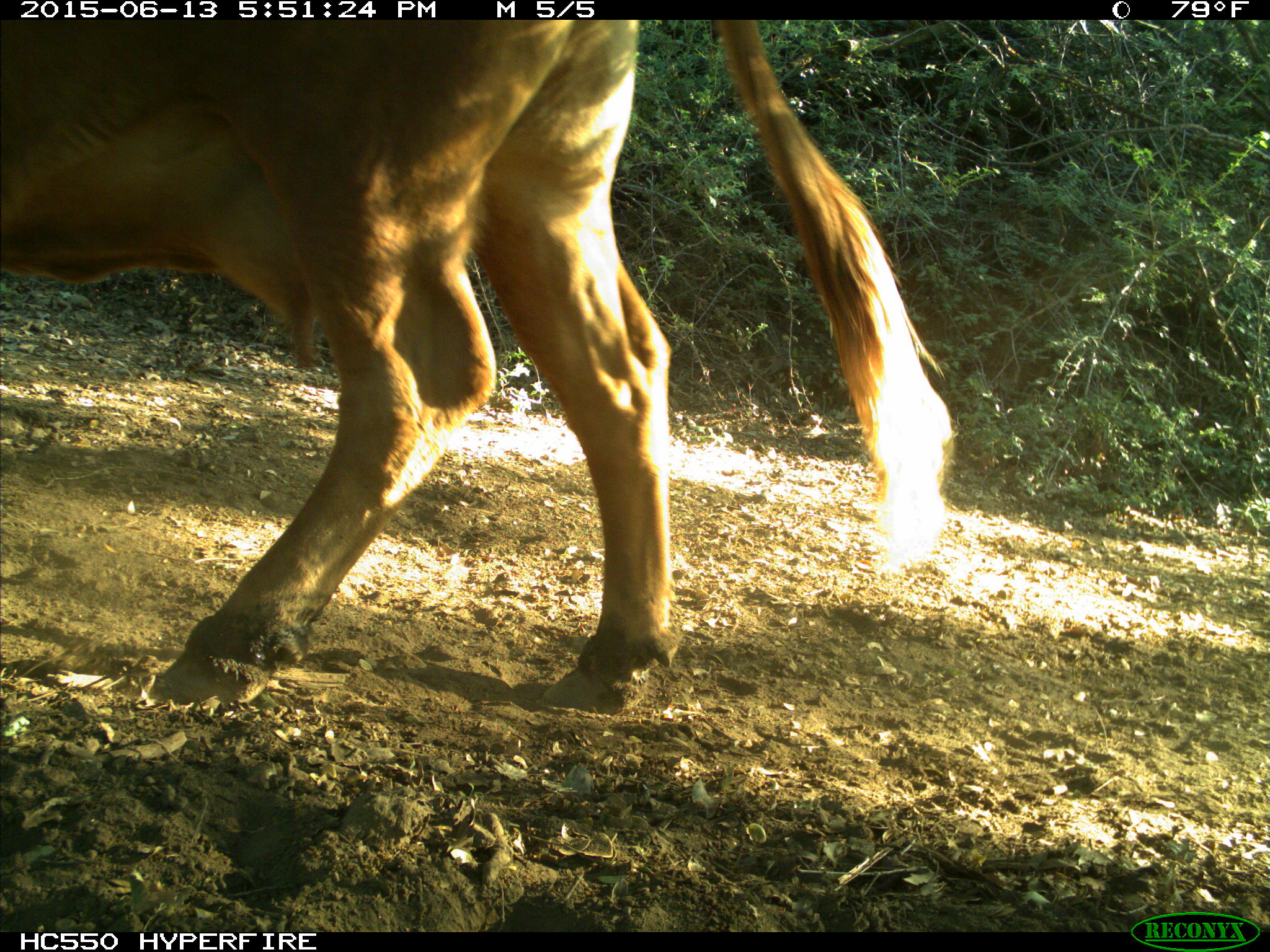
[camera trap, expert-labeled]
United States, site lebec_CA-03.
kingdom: Animalia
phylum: Chordata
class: Mammalia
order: Artiodactyla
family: Bovidae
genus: Bos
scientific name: Bos taurus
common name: domestic cow